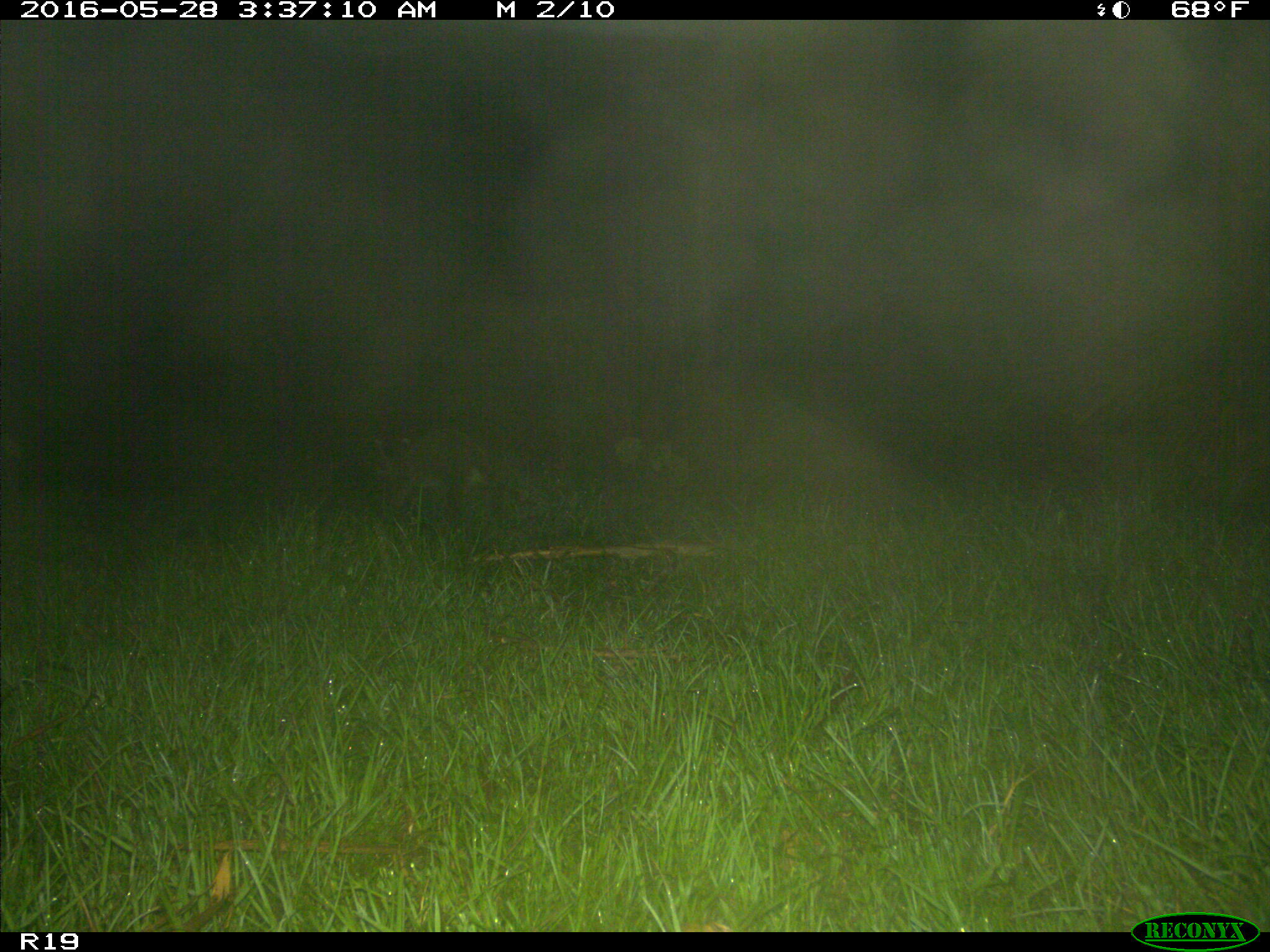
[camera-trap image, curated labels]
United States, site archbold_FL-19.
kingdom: Animalia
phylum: Chordata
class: Mammalia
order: Carnivora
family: Procyonidae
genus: Procyon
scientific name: Procyon lotor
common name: common raccoon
Procyon lotor (common raccoon).